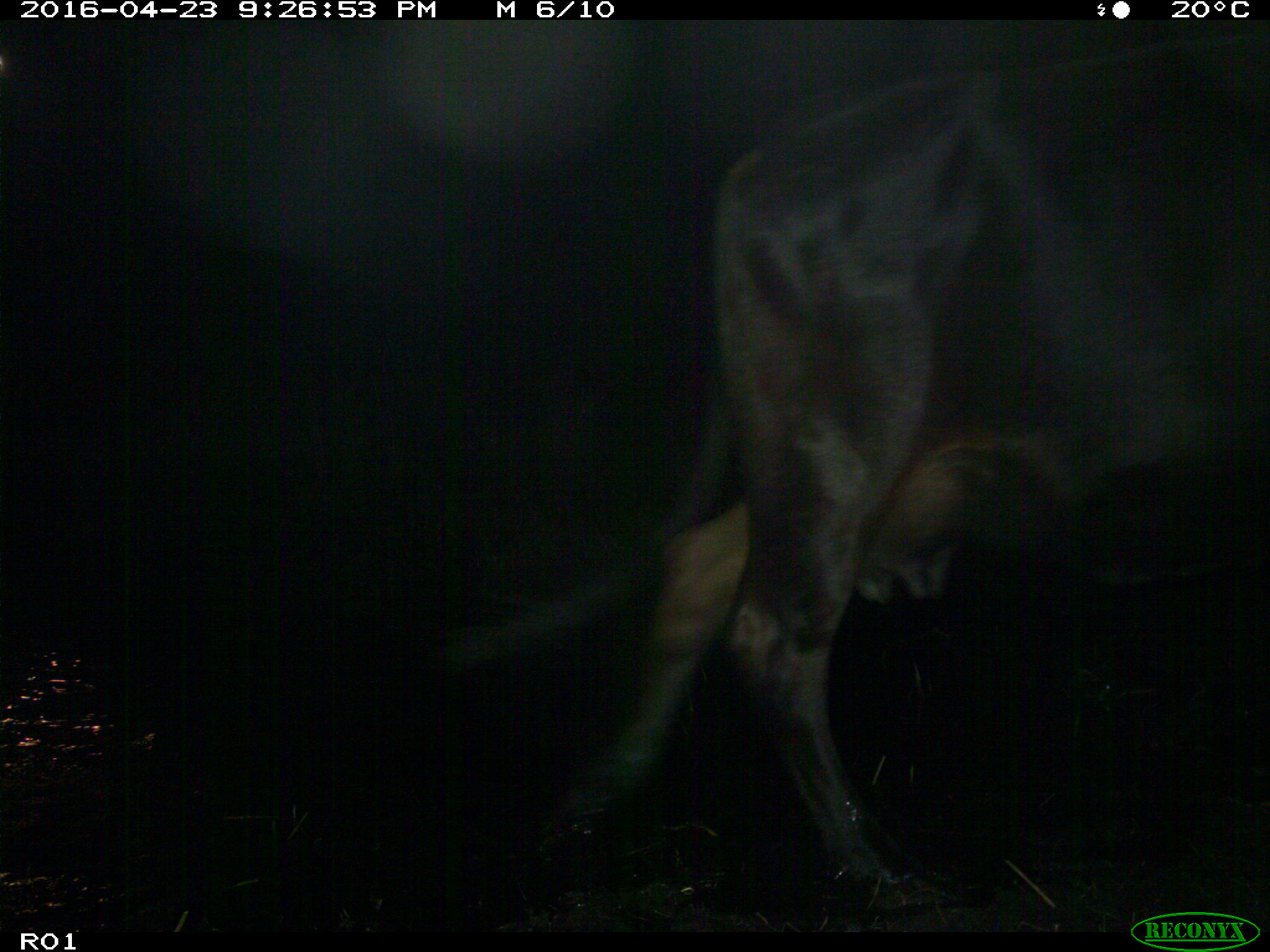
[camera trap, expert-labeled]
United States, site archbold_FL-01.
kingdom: Animalia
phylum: Chordata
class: Mammalia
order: Artiodactyla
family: Bovidae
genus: Bos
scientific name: Bos taurus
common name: domestic cow